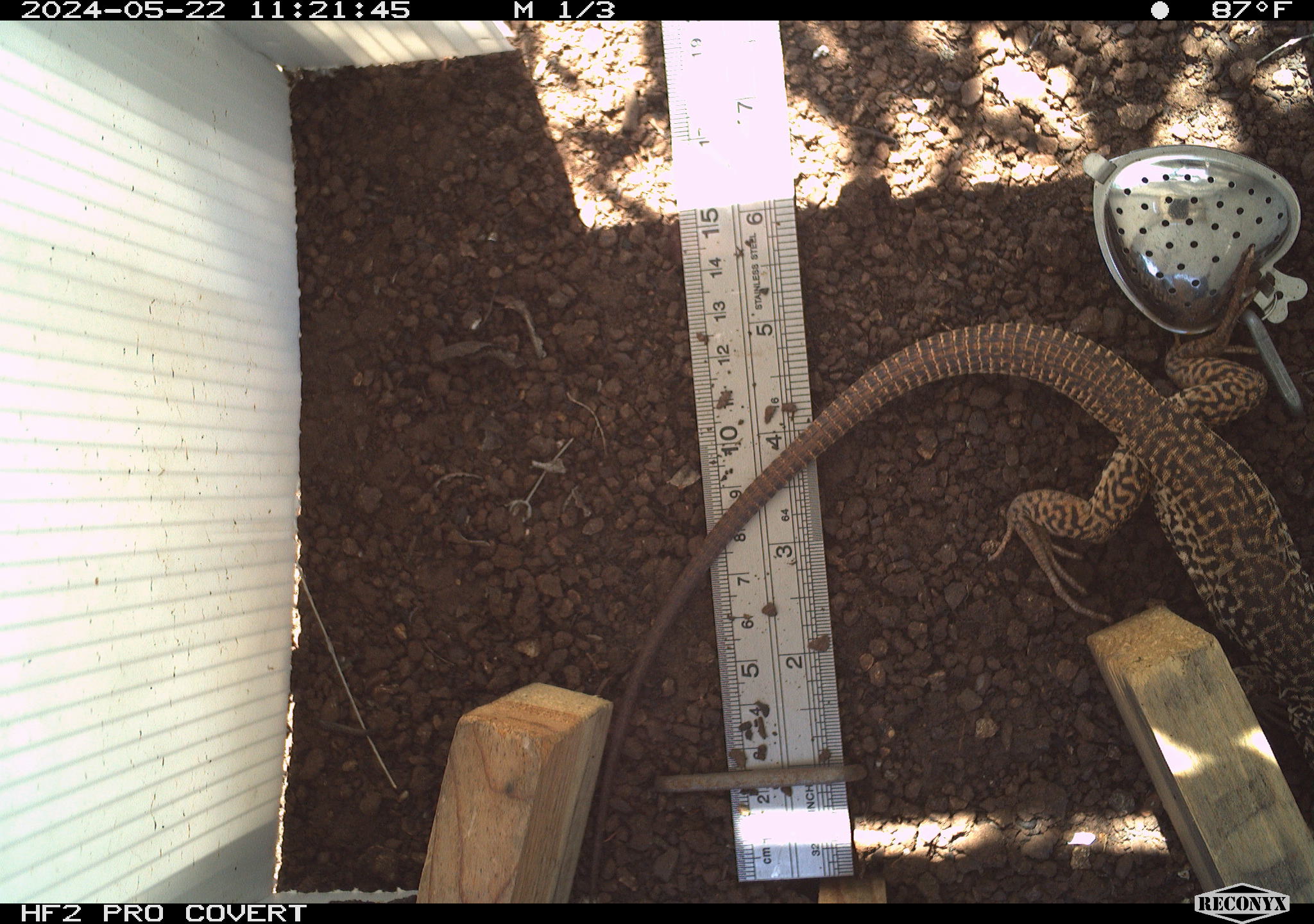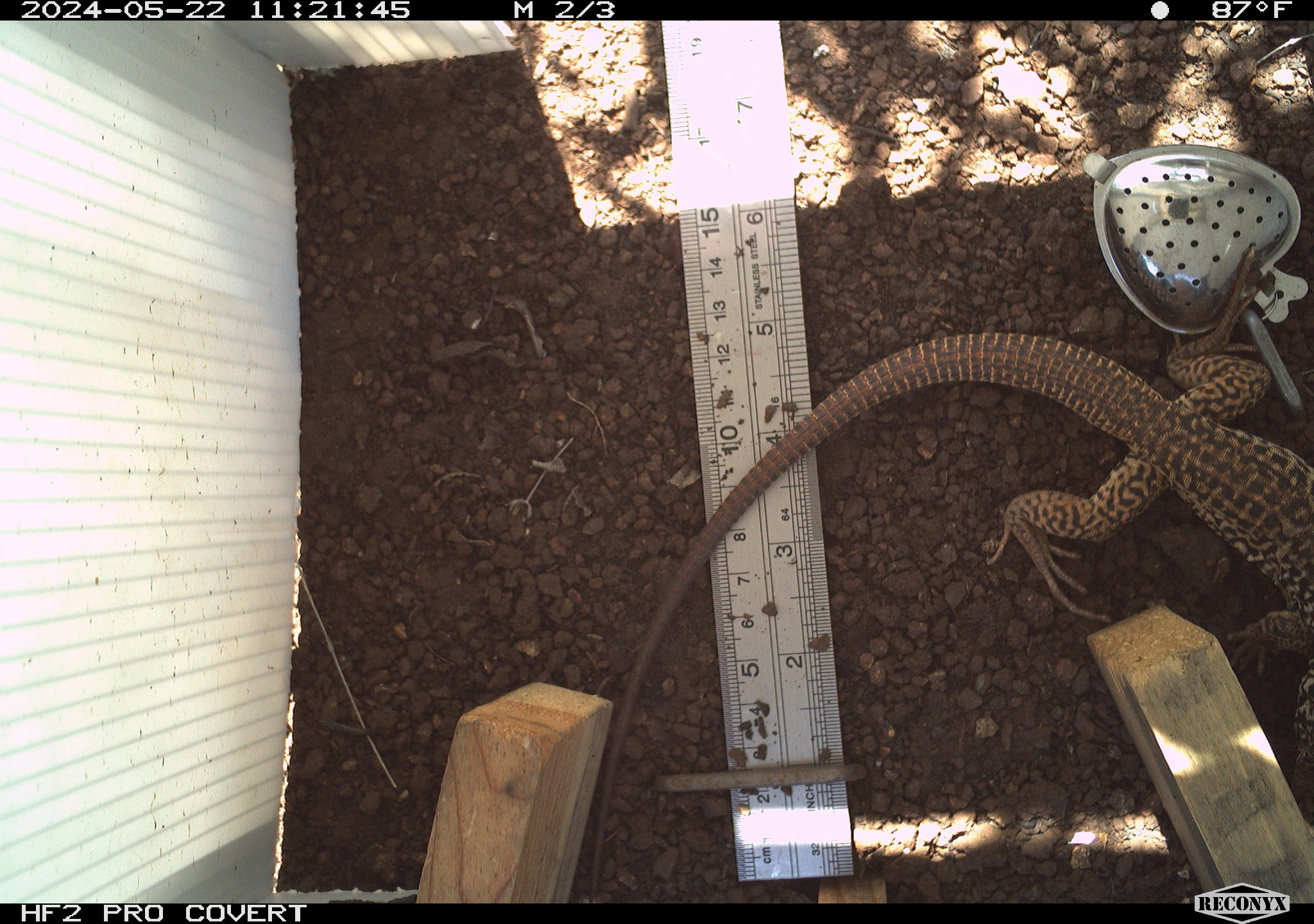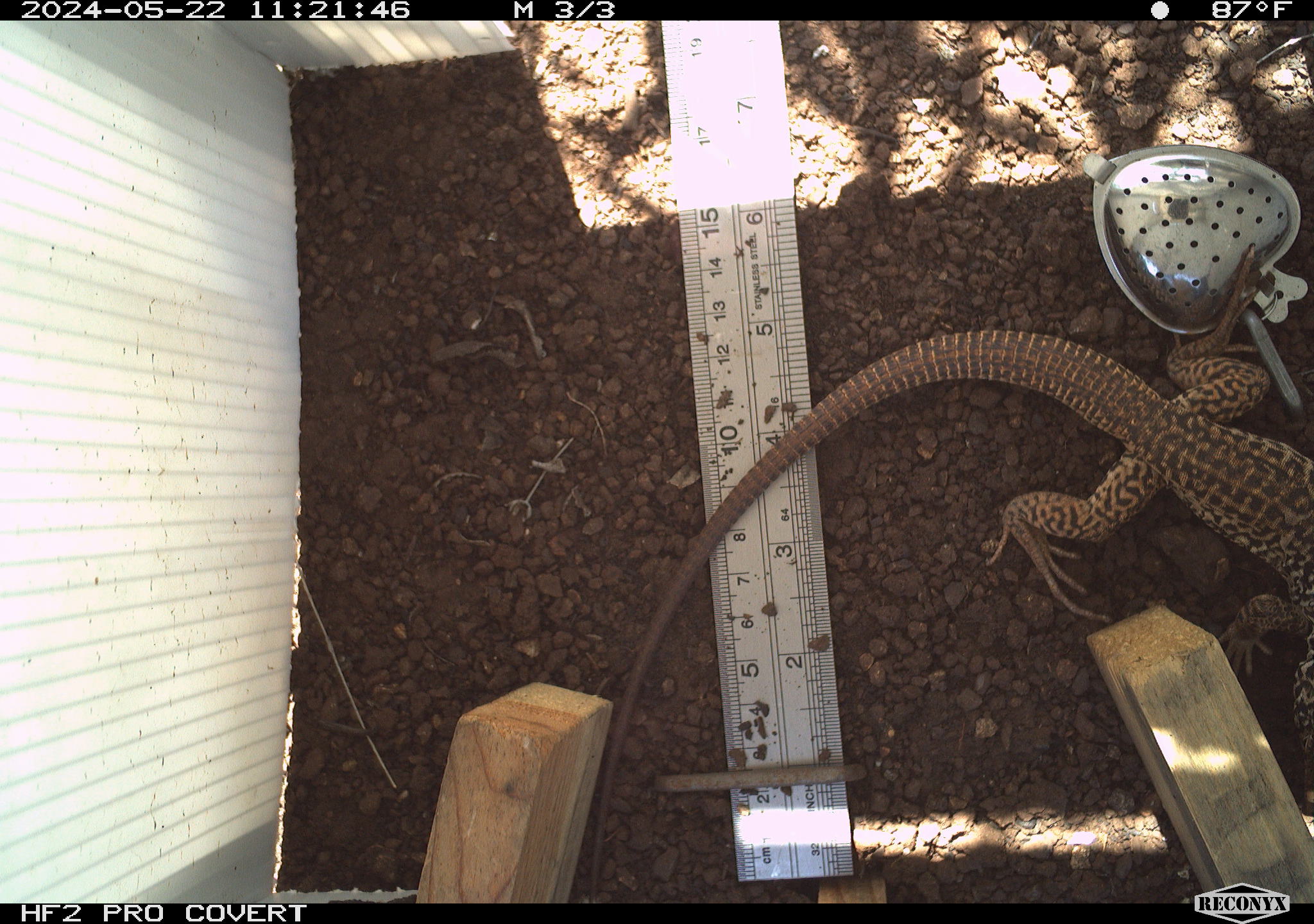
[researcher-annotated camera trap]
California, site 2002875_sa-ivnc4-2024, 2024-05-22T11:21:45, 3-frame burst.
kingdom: Animalia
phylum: Chordata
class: Reptilia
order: Squamata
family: Teiidae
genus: Aspidoscelis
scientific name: Aspidoscelis tigris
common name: western whiptail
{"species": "western whiptail (Aspidoscelis tigris)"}